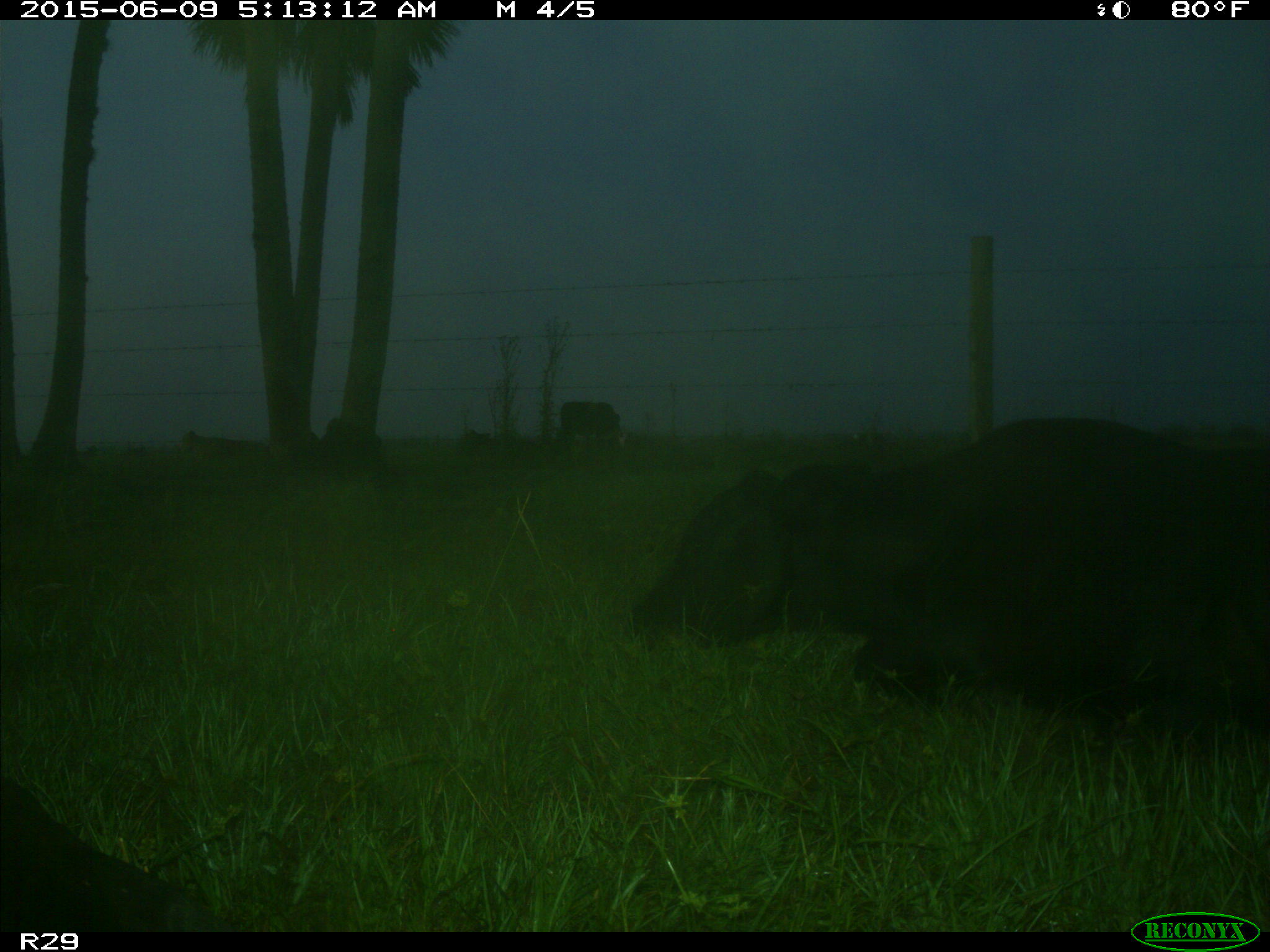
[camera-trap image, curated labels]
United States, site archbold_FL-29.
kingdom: Animalia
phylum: Chordata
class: Mammalia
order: Artiodactyla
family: Bovidae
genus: Bos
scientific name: Bos taurus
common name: domestic cow